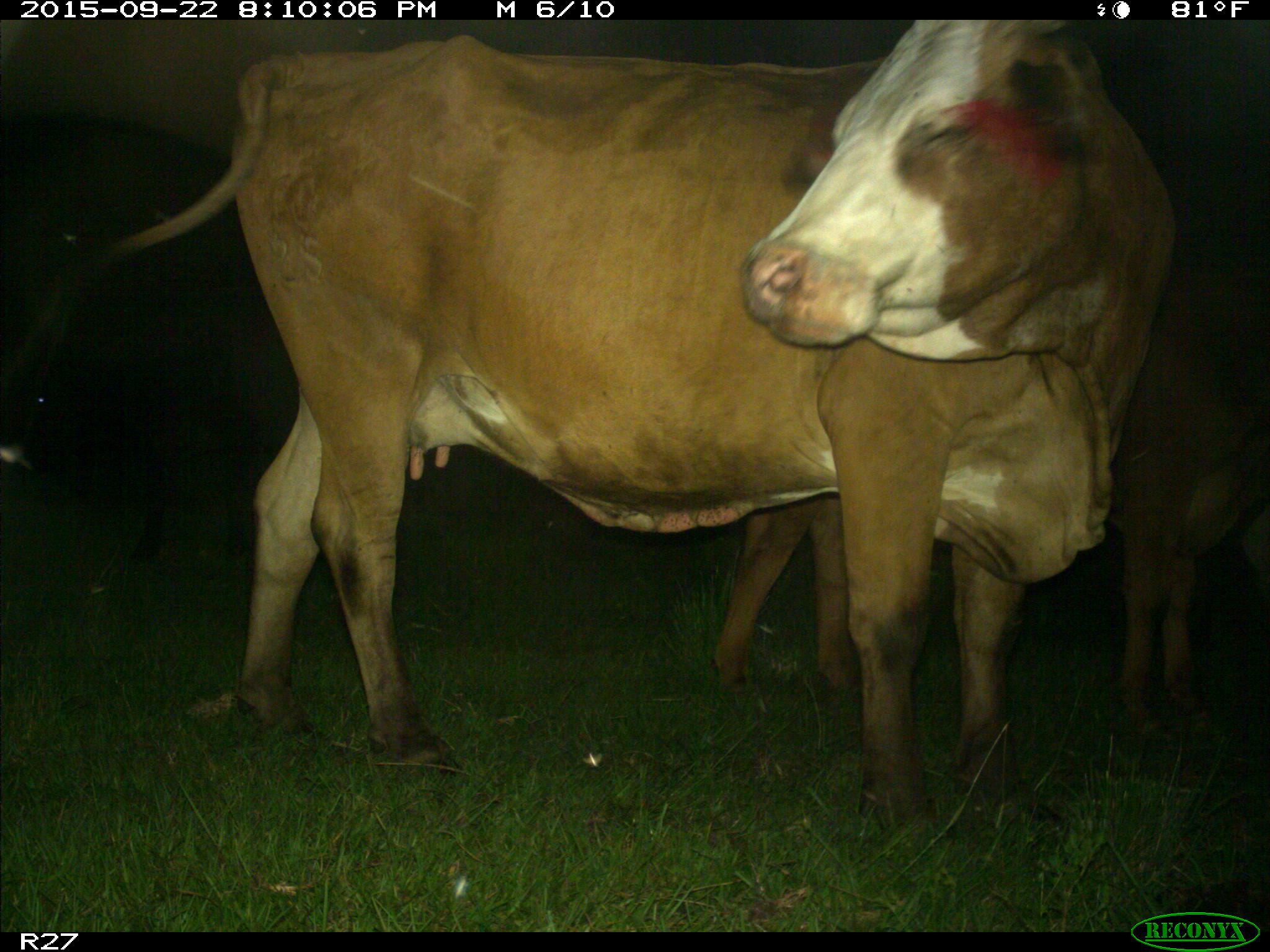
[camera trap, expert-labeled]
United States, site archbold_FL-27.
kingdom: Animalia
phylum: Chordata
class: Mammalia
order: Artiodactyla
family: Bovidae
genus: Bos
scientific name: Bos taurus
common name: domestic cow